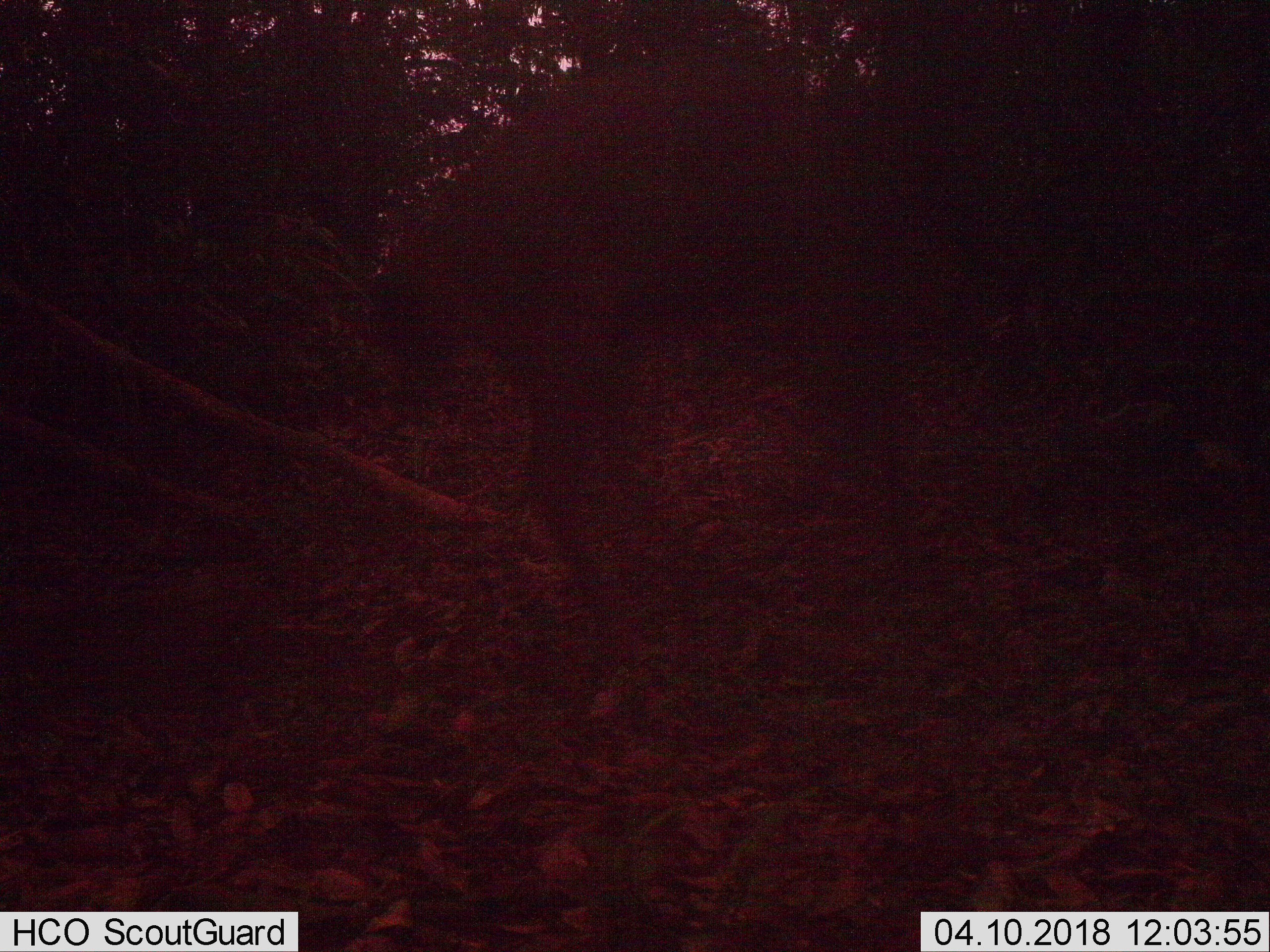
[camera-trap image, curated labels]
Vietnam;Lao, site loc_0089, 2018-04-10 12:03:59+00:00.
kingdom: Animalia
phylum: Chordata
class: Mammalia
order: Artiodactyla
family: Cervidae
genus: Rusa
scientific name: Rusa unicolor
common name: sambar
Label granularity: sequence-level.